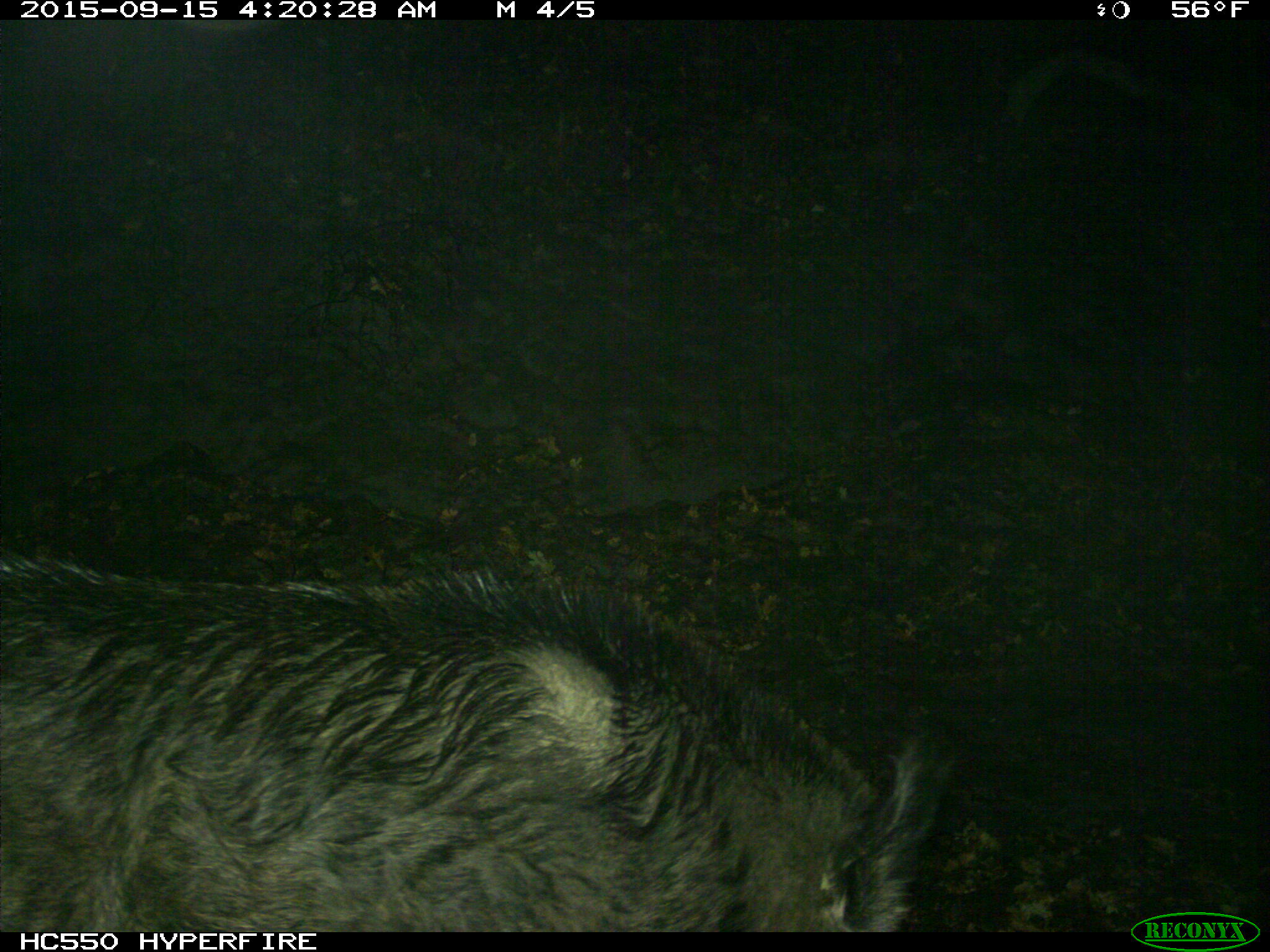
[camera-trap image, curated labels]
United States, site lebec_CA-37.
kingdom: Animalia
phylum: Chordata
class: Mammalia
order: Artiodactyla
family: Suidae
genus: Sus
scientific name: Sus scrofa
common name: wild boar